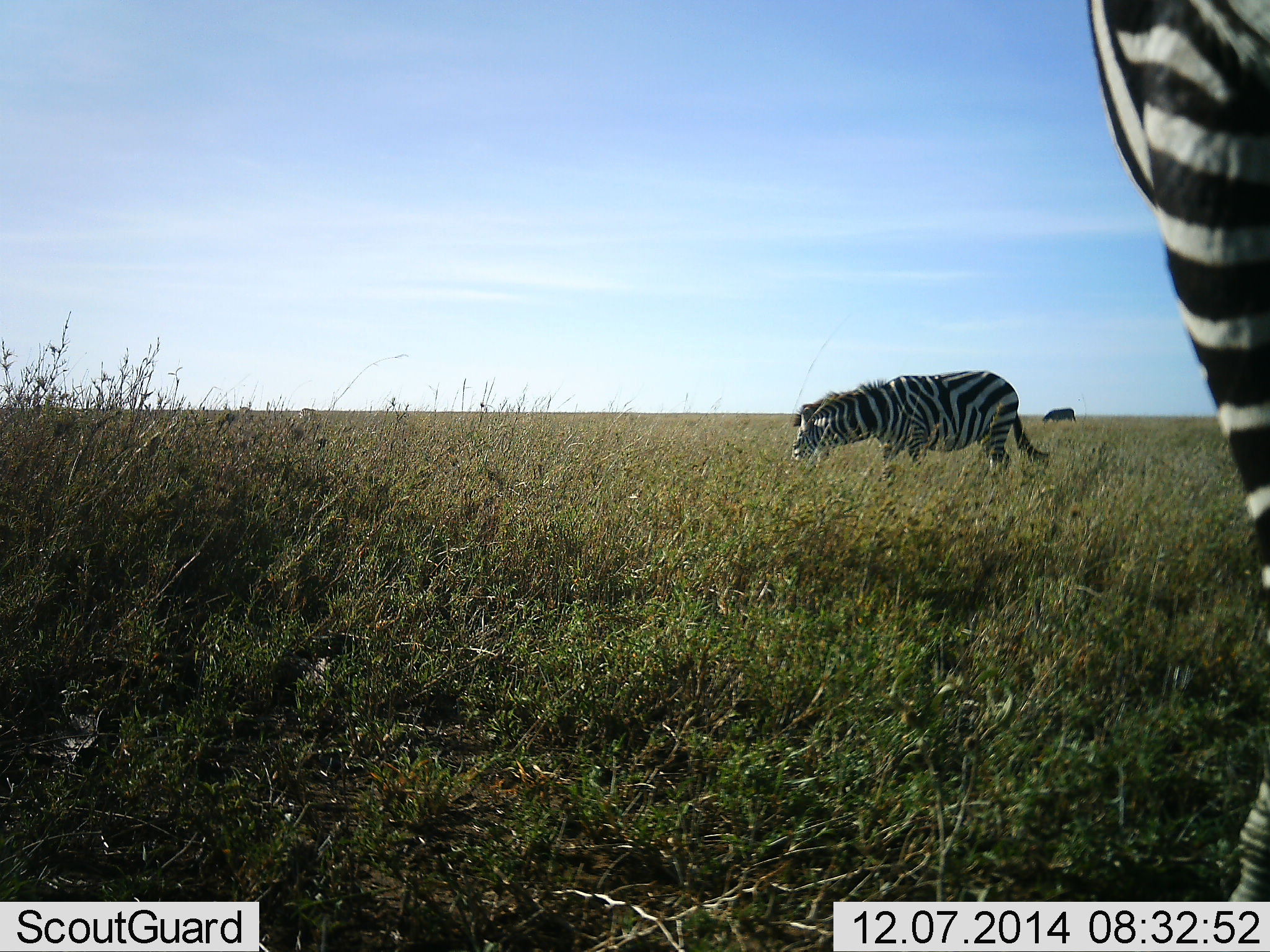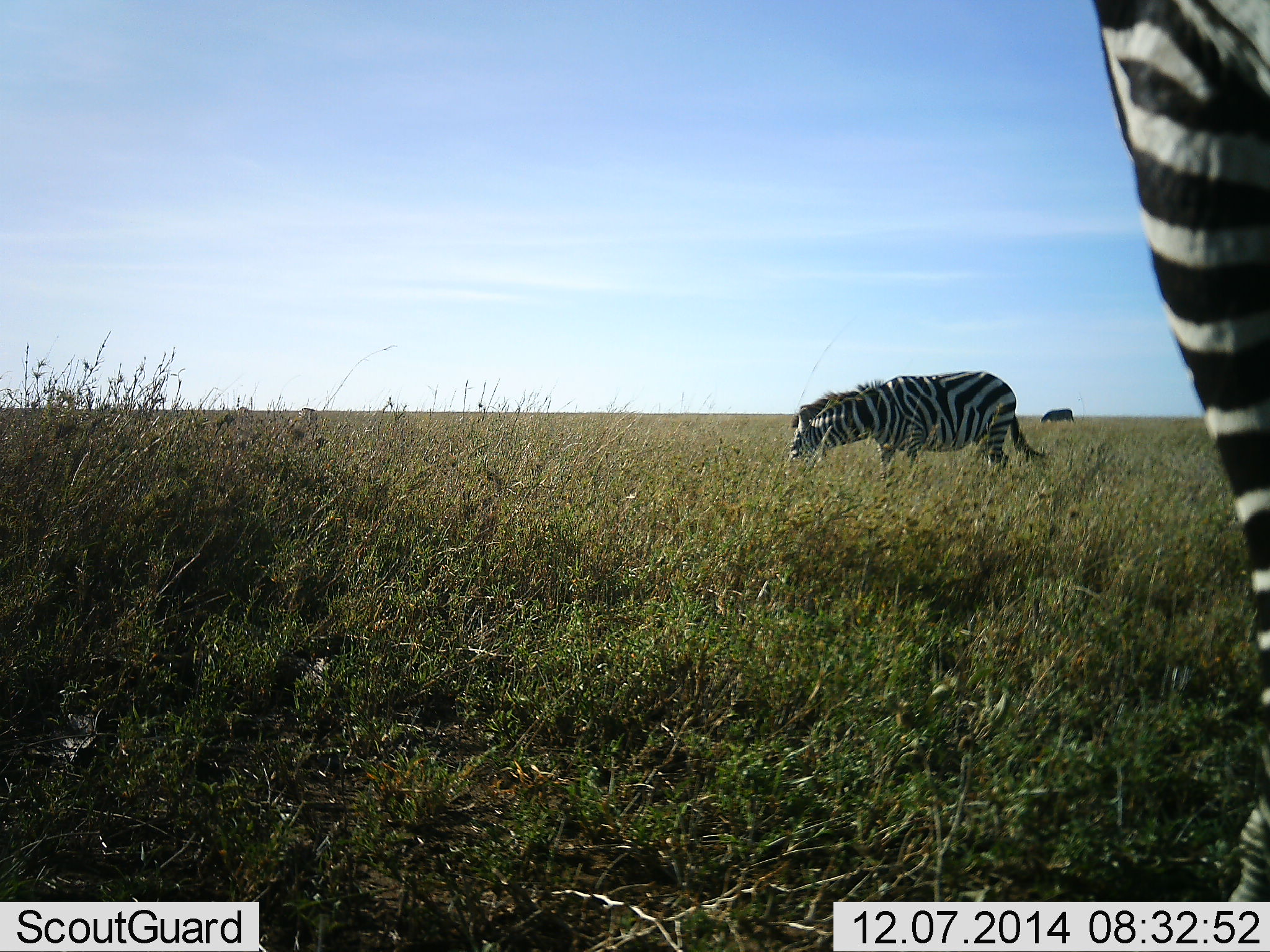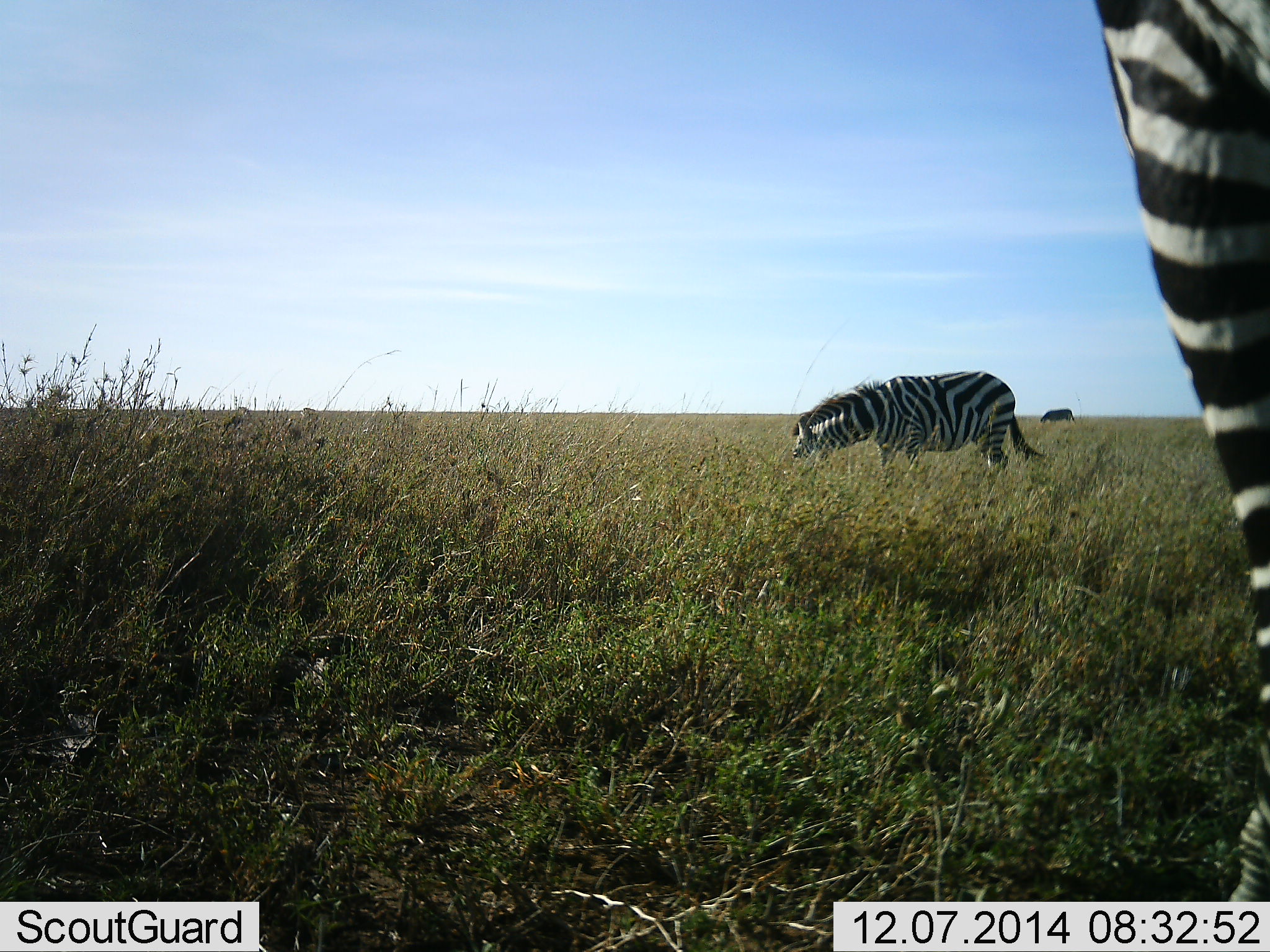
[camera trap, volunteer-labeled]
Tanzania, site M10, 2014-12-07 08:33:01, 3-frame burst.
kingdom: Animalia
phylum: Chordata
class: Mammalia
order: Perissodactyla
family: Equidae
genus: Equus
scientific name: Equus quagga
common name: plains zebra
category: zebra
Zebra (plains zebra) (Equus quagga), count 3. Behavior (volunteer vote fractions): standing 55%, resting 0%, moving 9%, interacting 0%. Young present (vote fraction): 0%. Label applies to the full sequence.